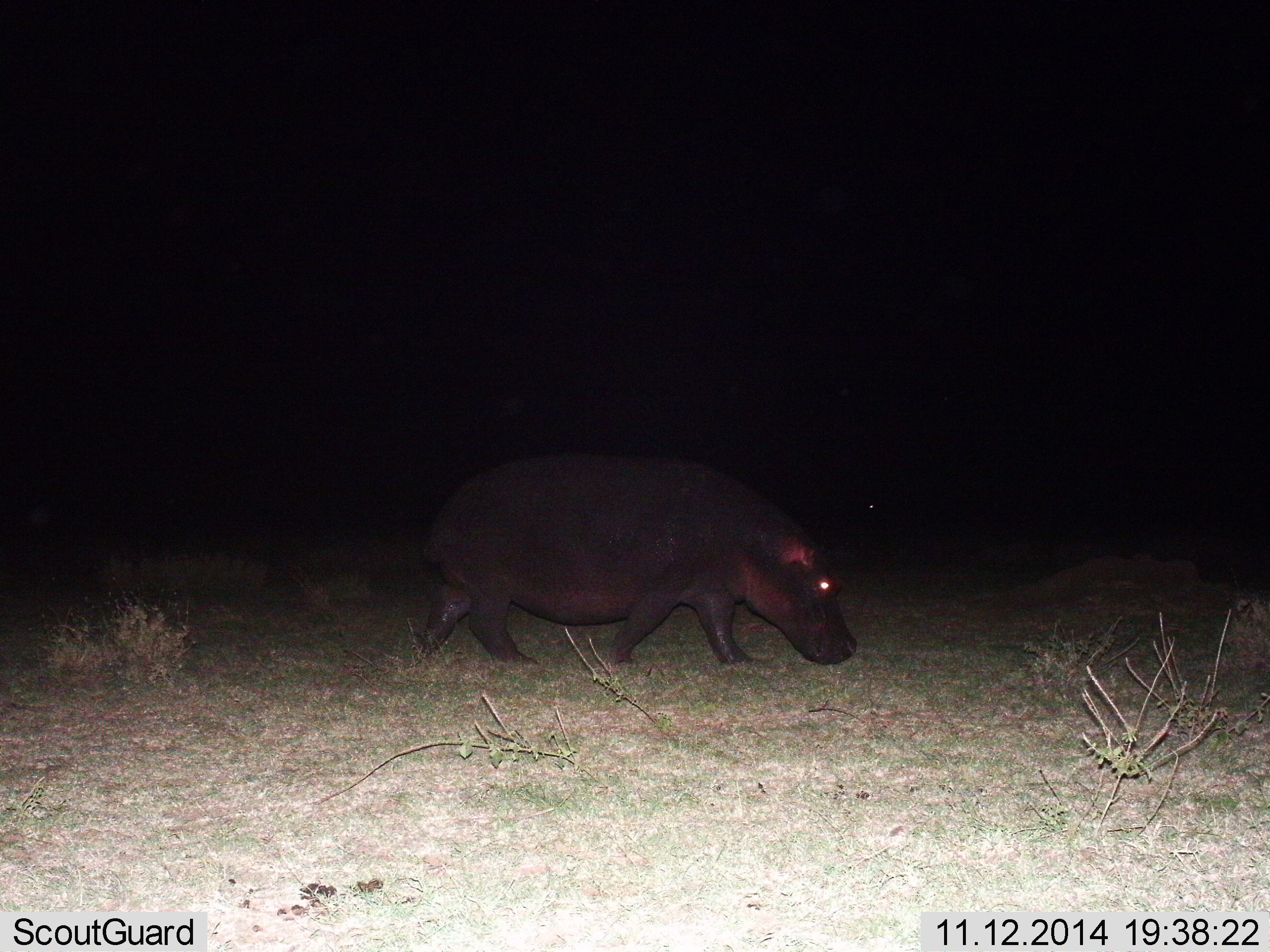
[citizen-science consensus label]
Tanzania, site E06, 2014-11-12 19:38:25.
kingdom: Animalia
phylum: Chordata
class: Mammalia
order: Artiodactyla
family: Hippopotamidae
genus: Hippopotamus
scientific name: Hippopotamus amphibius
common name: hippopotamus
Hippopotamus (Hippopotamus amphibius), count 1. Behavior (volunteer vote fractions): standing 0%, resting 0%, moving 90%, interacting 0%. Young present (vote fraction): 0%. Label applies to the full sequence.